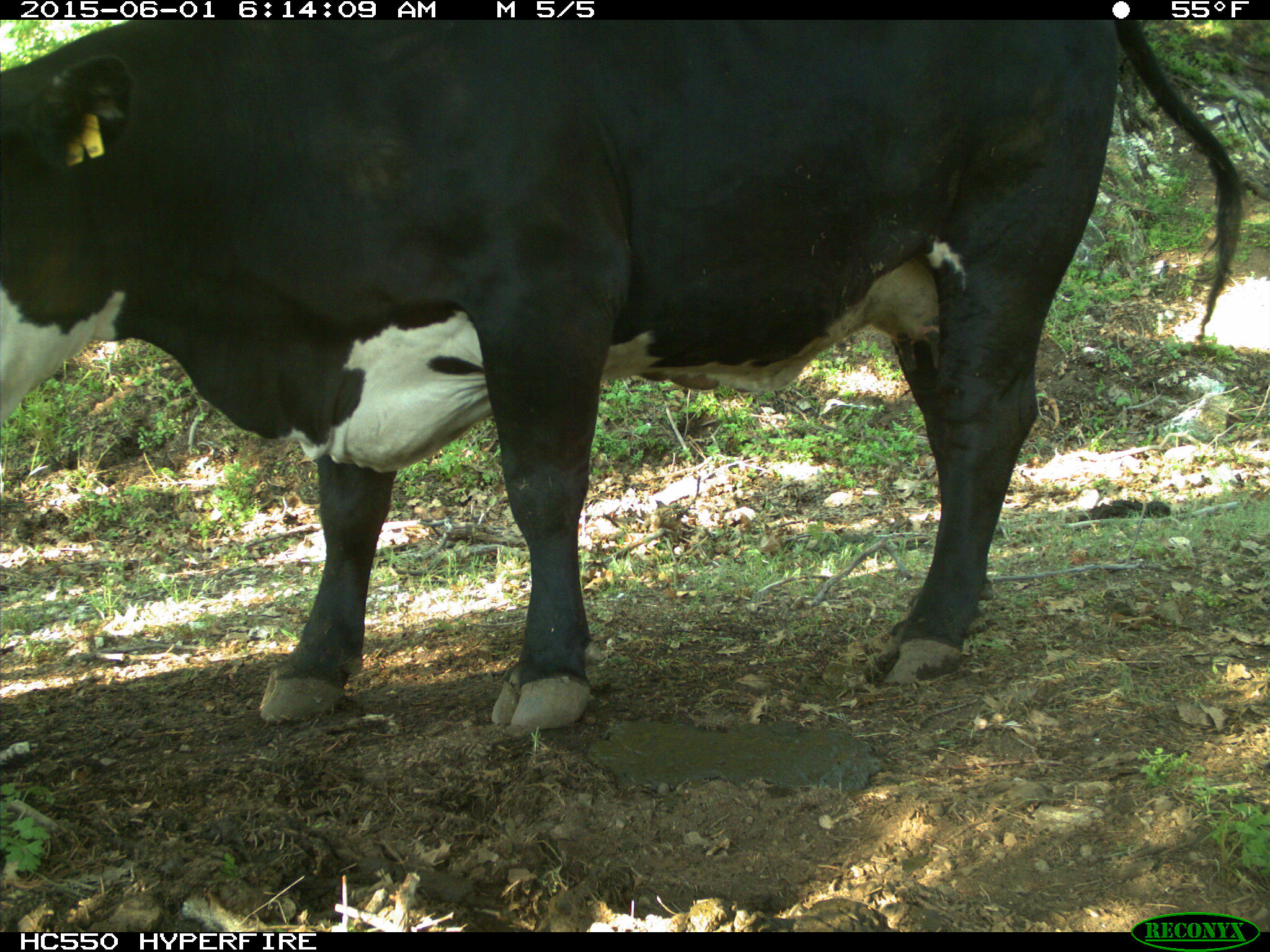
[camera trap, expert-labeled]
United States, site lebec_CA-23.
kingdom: Animalia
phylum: Chordata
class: Mammalia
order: Artiodactyla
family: Bovidae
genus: Bos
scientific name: Bos taurus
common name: domestic cow